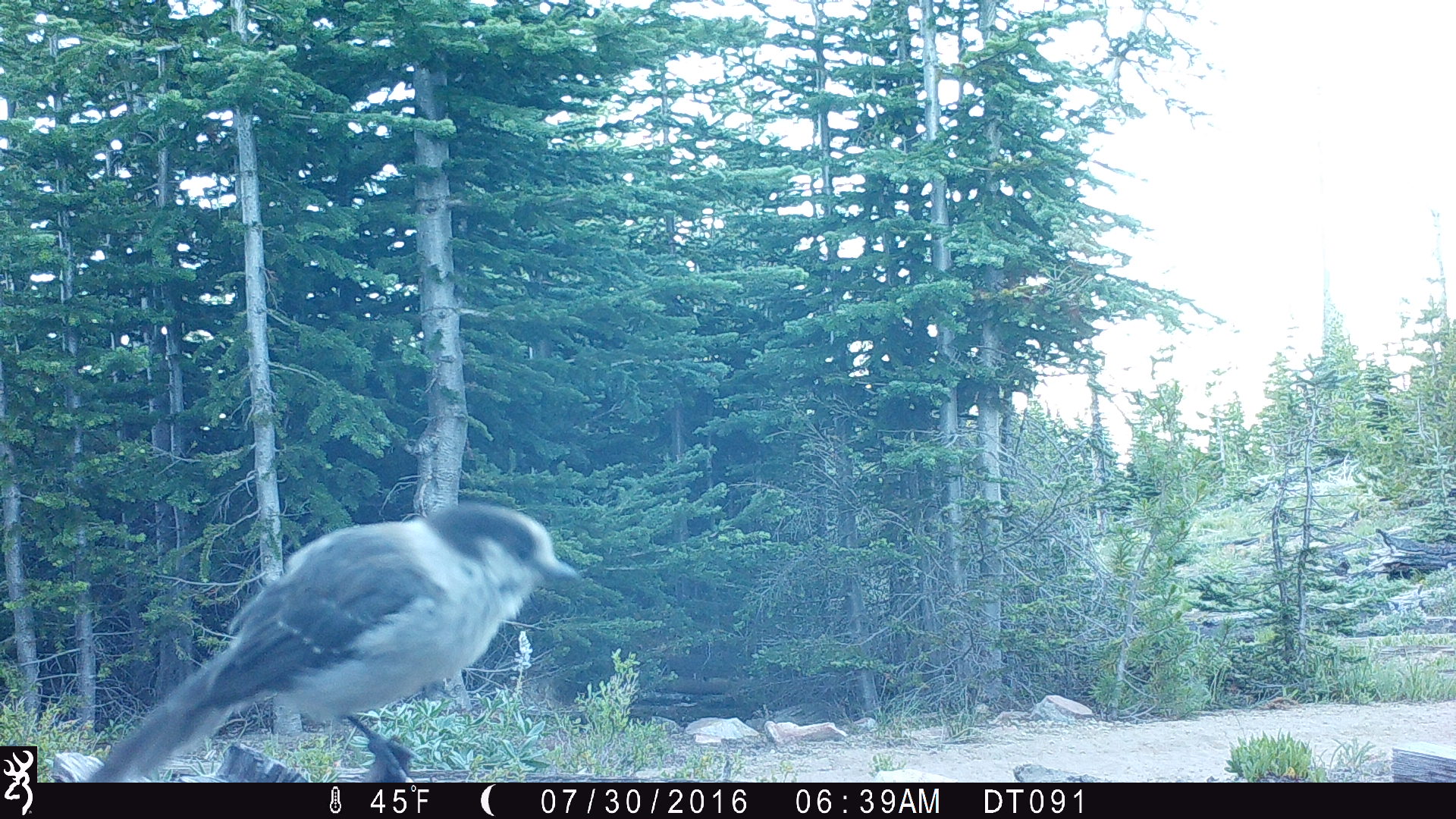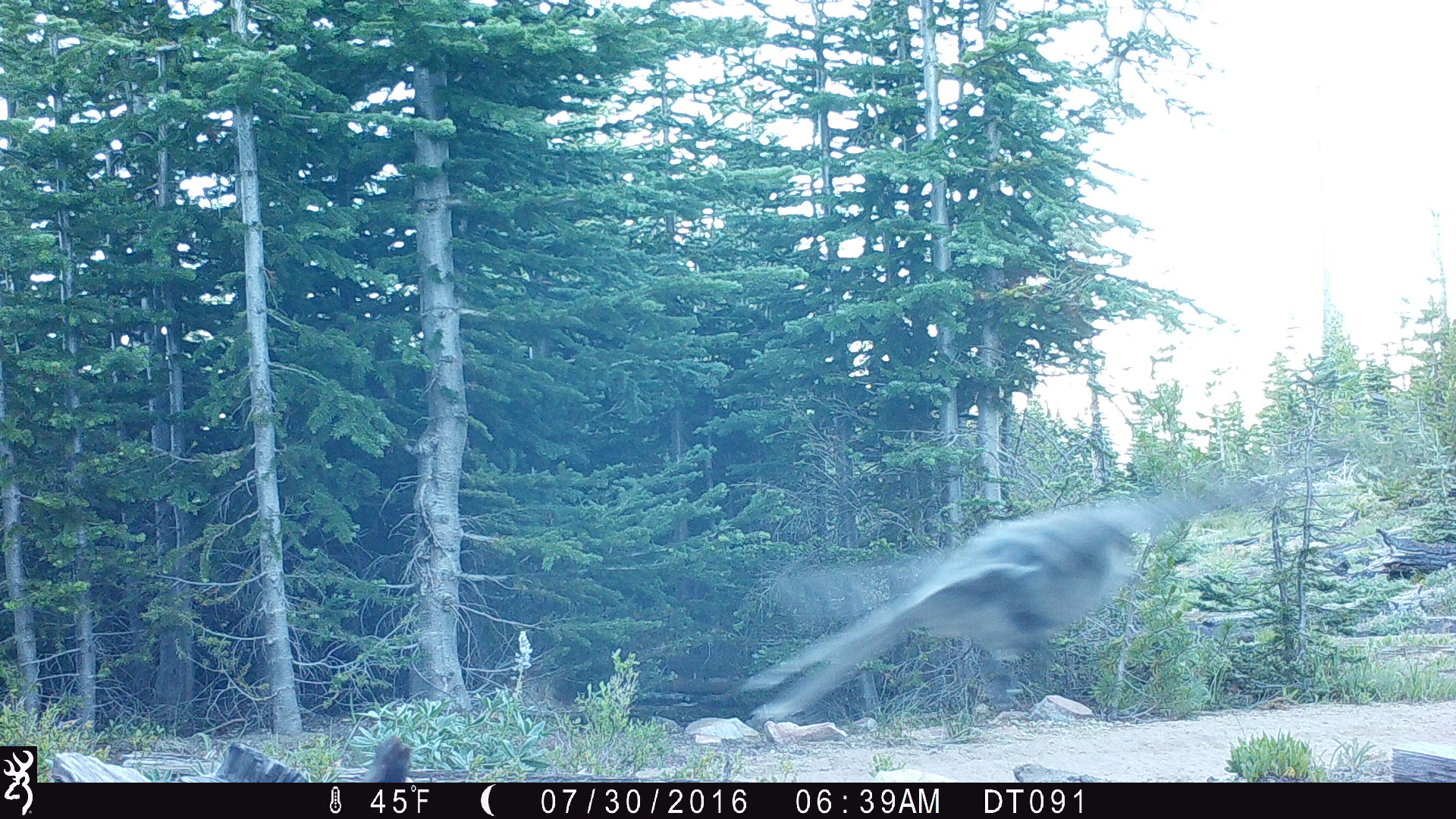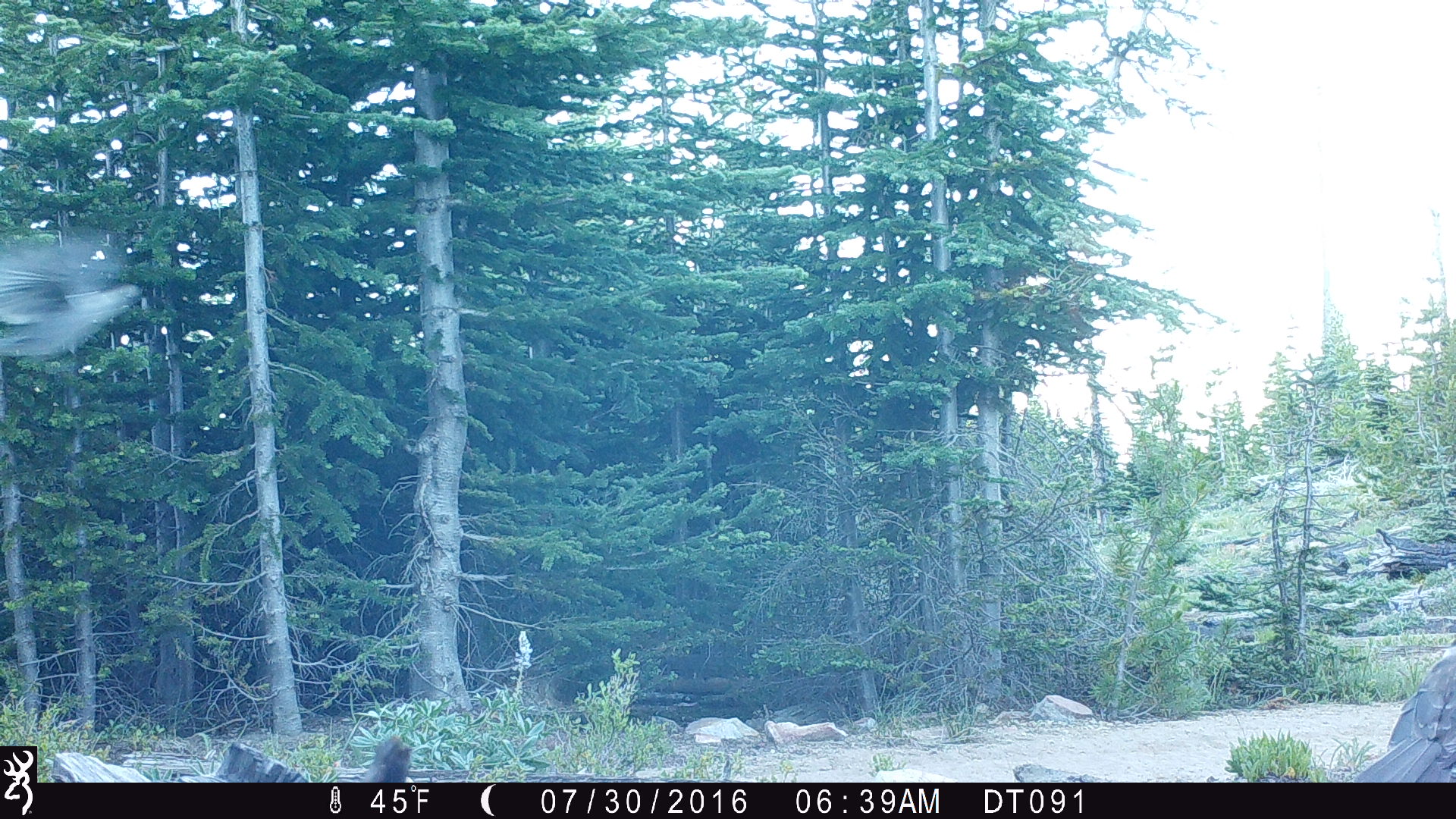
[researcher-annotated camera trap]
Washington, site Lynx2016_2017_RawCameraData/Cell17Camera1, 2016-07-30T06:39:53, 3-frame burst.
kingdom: Animalia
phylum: Chordata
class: Aves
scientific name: Aves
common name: birds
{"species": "Aves (birds)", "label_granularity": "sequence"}